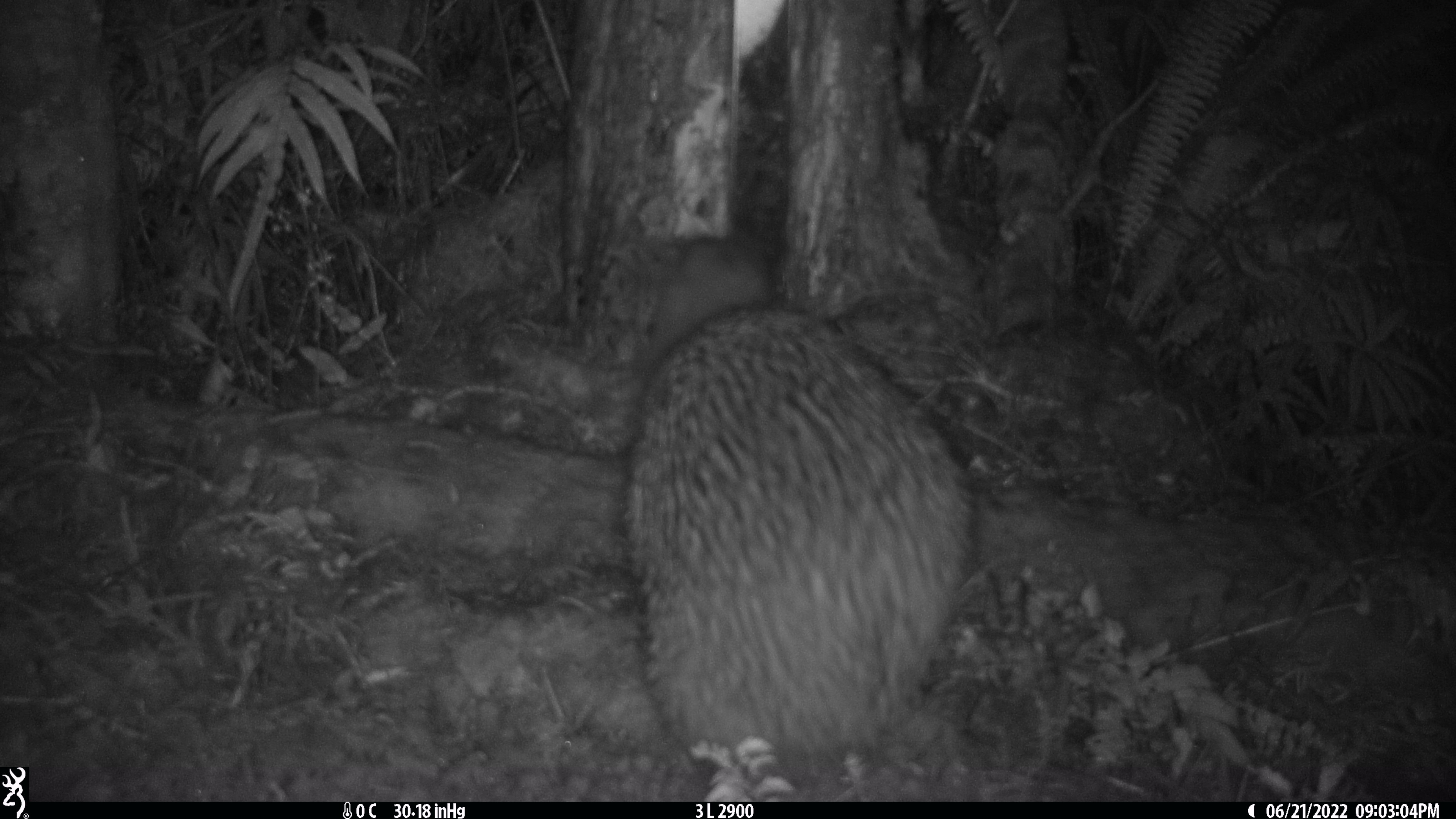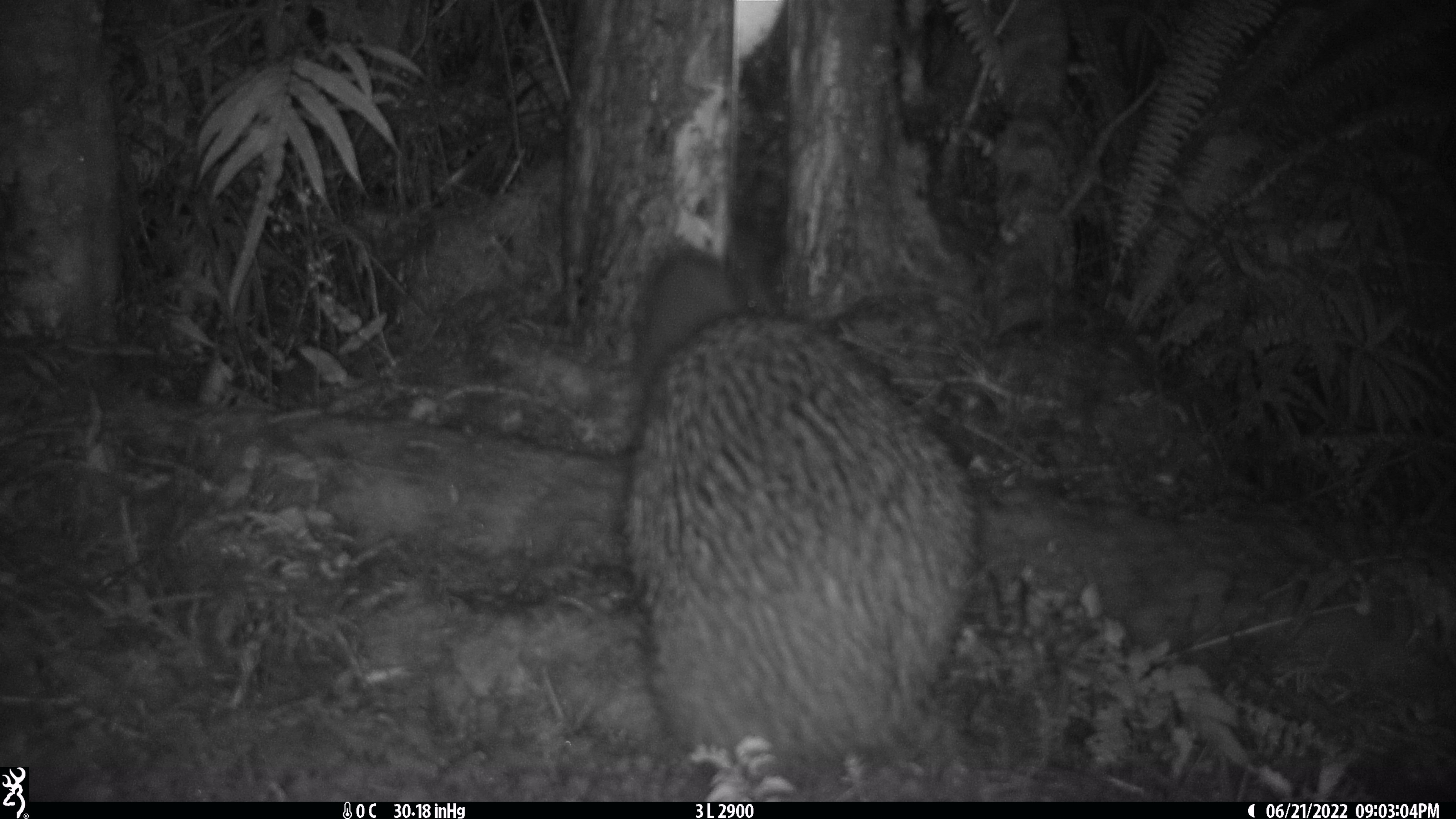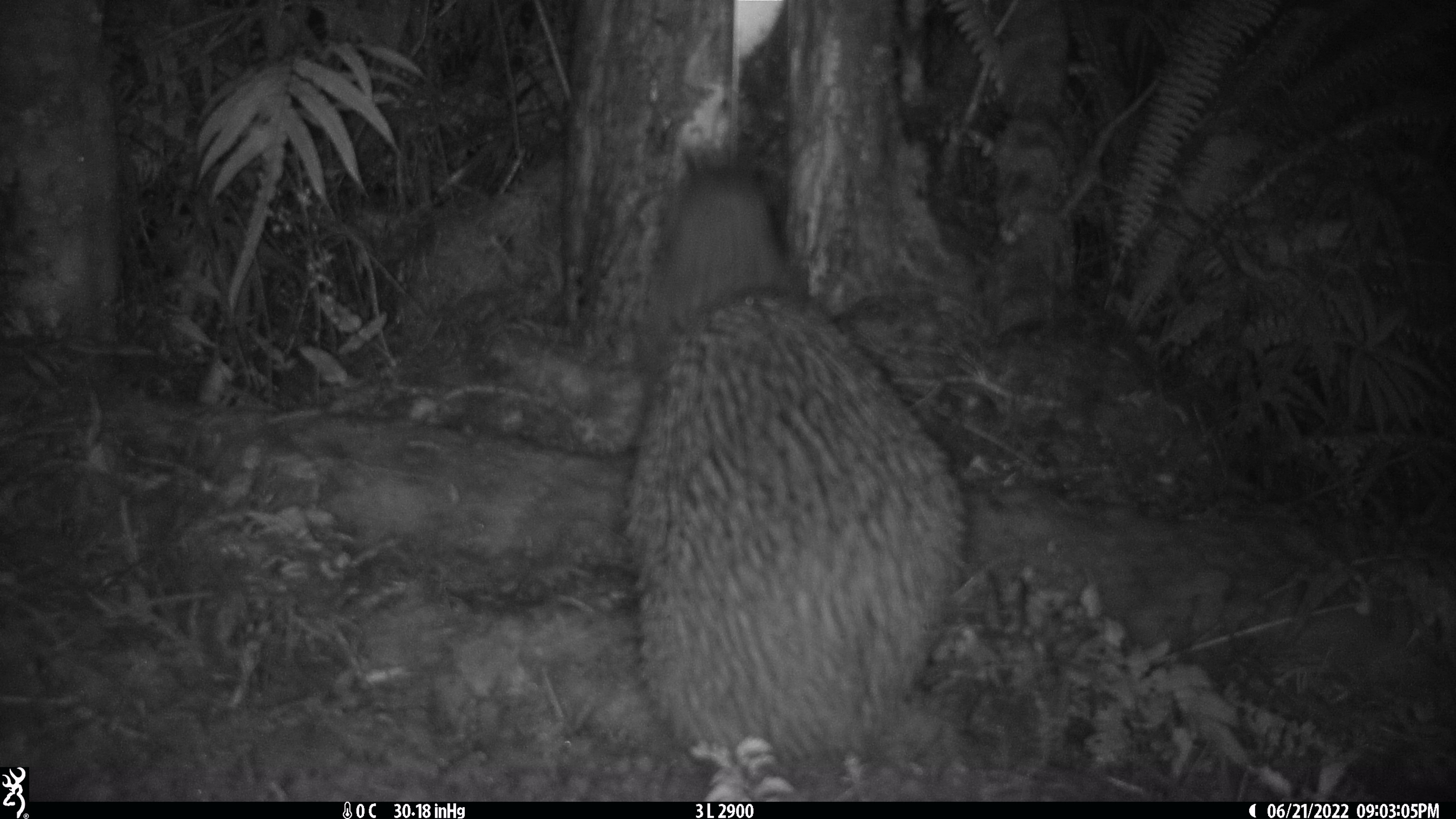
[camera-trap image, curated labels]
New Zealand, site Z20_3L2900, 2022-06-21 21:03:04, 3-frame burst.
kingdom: Animalia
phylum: Chordata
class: Aves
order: Apterygiformes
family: Apterygidae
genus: Apteryx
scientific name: Apteryx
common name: kiwi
Kiwi (Apteryx).